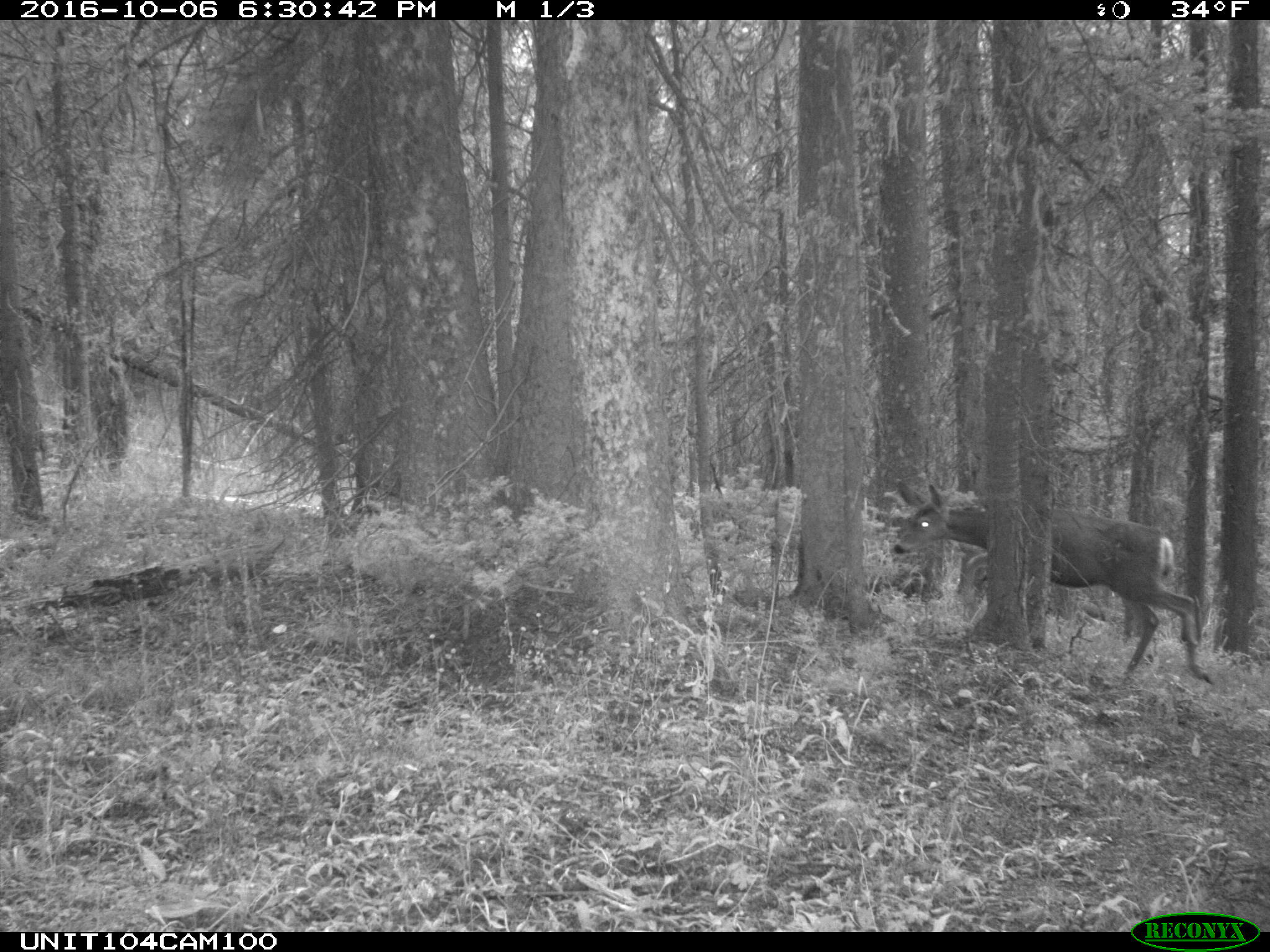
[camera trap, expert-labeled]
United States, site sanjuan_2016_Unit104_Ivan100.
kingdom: Animalia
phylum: Chordata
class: Mammalia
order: Artiodactyla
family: Cervidae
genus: Odocoileus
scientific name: Odocoileus hemionus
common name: mule deer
Odocoileus hemionus (mule deer).